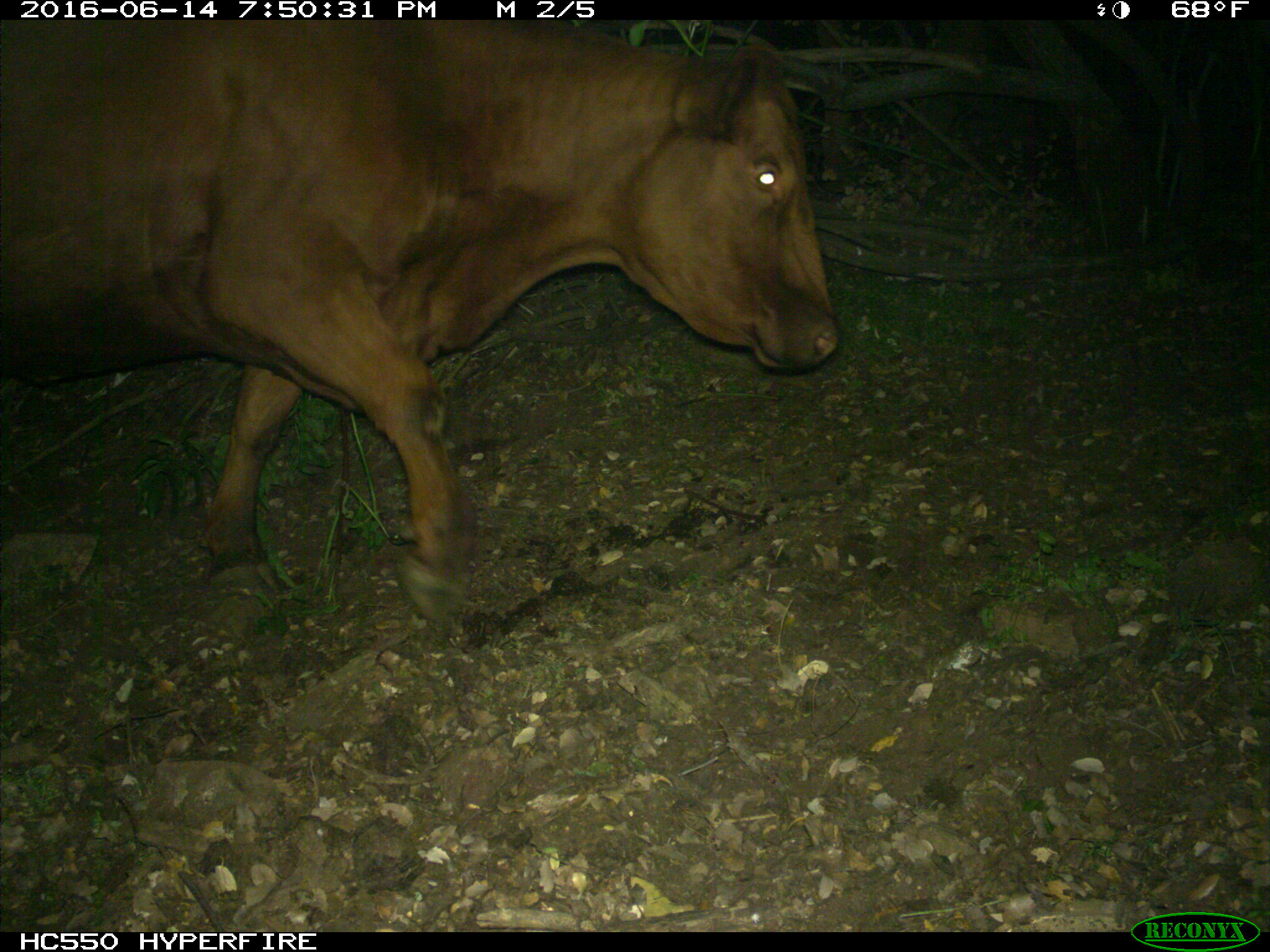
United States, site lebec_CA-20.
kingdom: Animalia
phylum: Chordata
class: Mammalia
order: Artiodactyla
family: Bovidae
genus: Bos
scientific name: Bos taurus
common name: domestic cow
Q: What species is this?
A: Bos taurus (domestic cow).